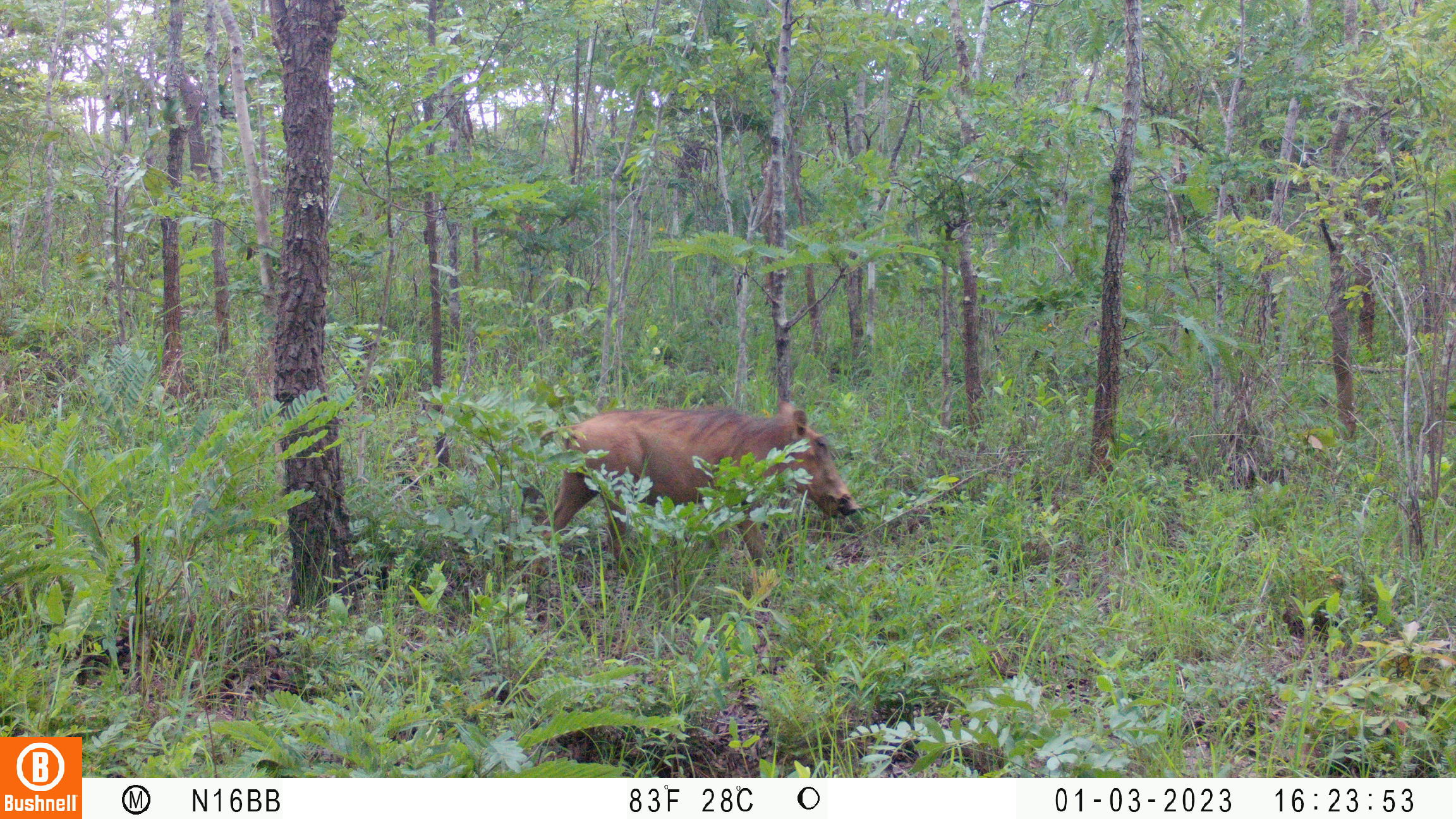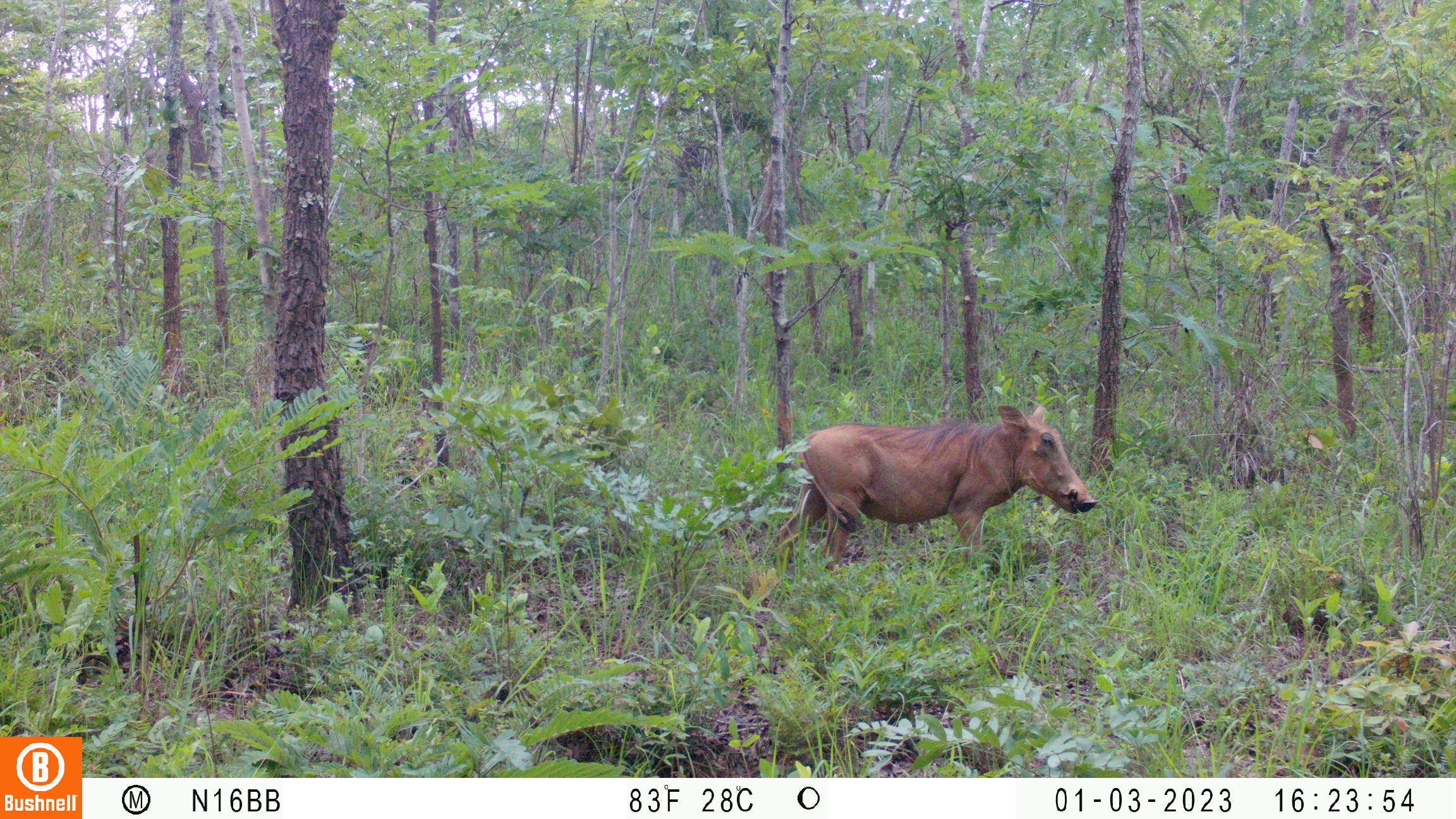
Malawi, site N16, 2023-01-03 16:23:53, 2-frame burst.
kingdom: Animalia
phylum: Chordata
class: Mammalia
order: Artiodactyla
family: Suidae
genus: Phacochoerus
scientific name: Phacochoerus africanus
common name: common warthog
Common warthog (Phacochoerus africanus), count 1.